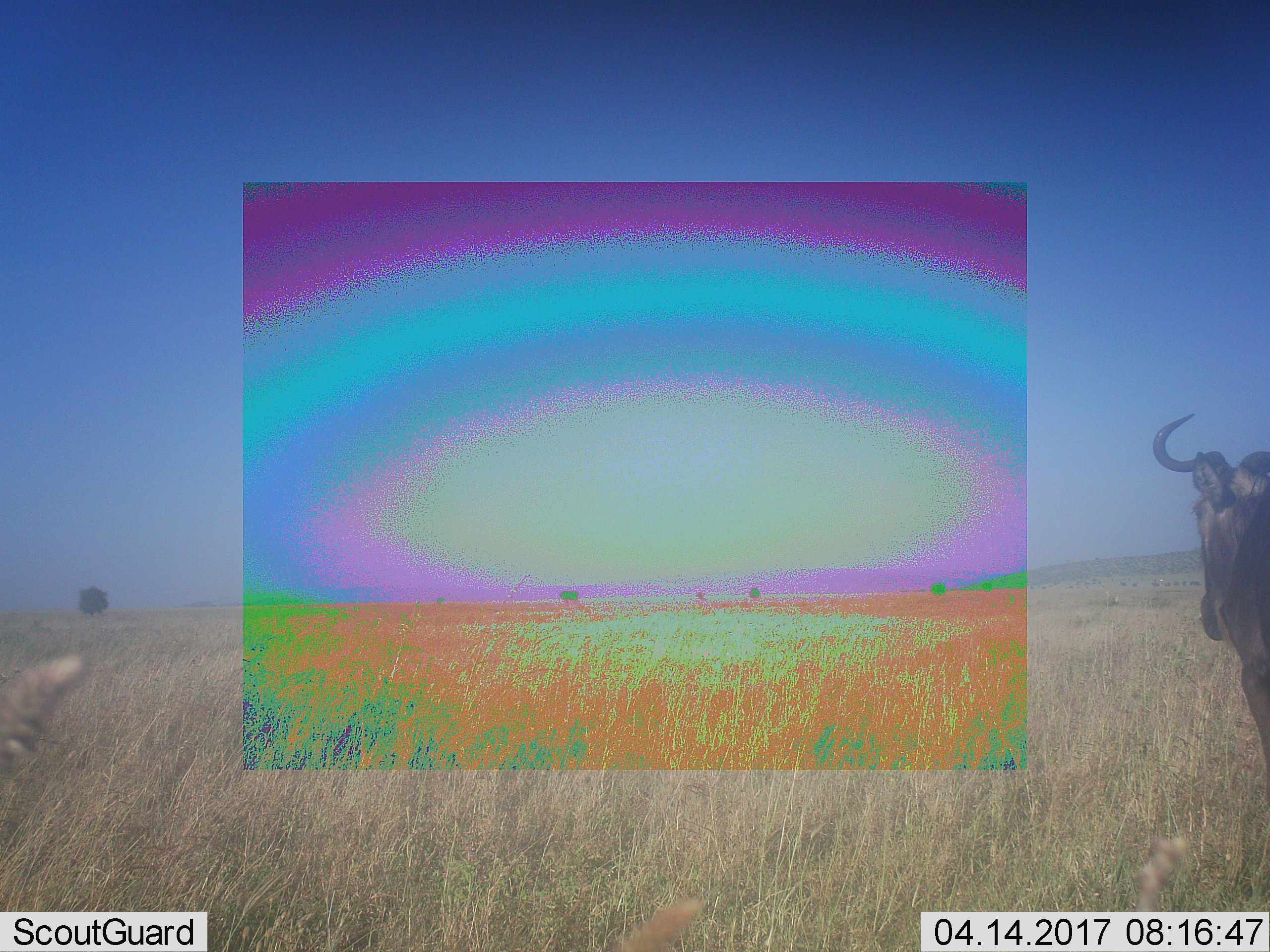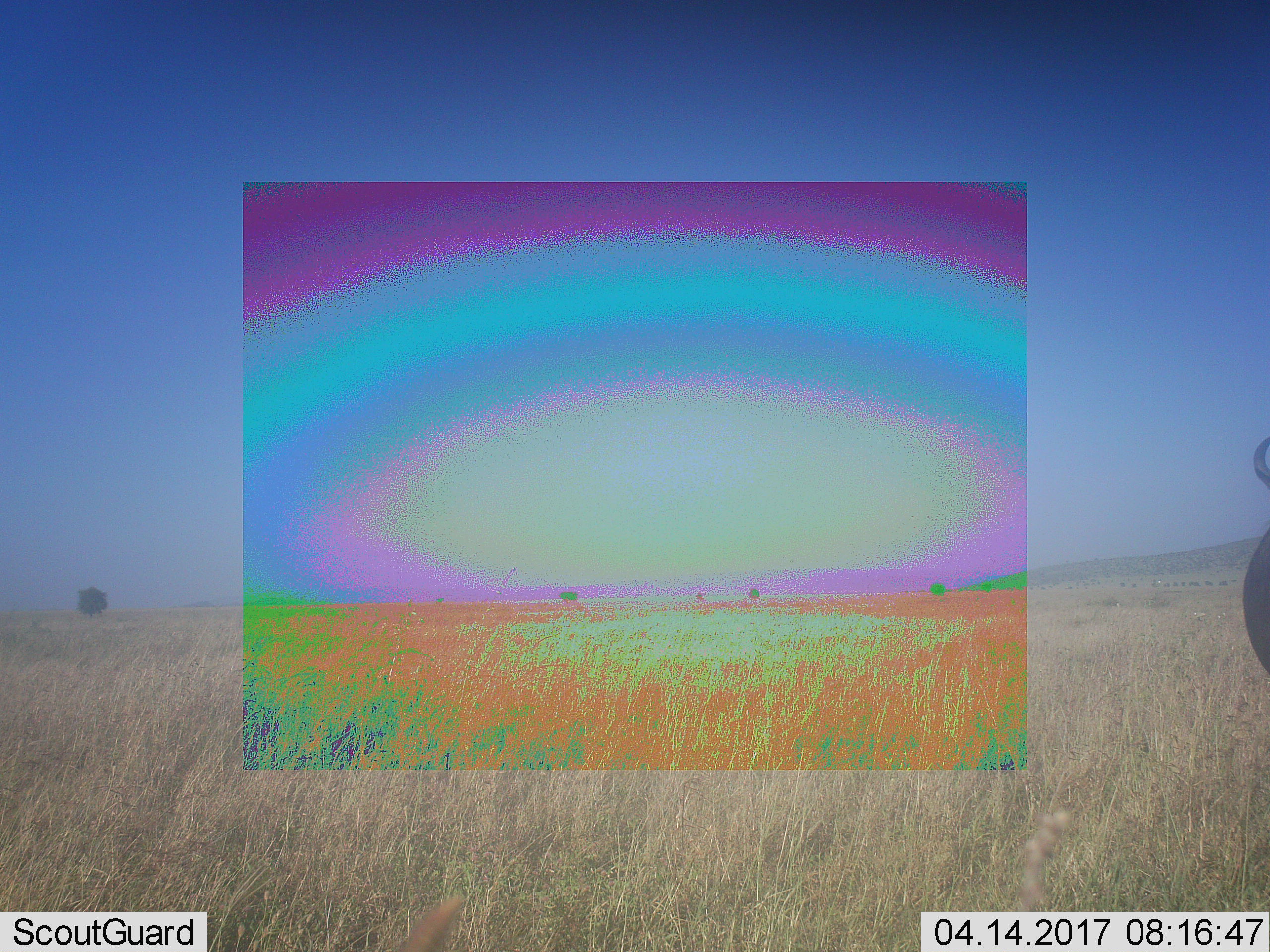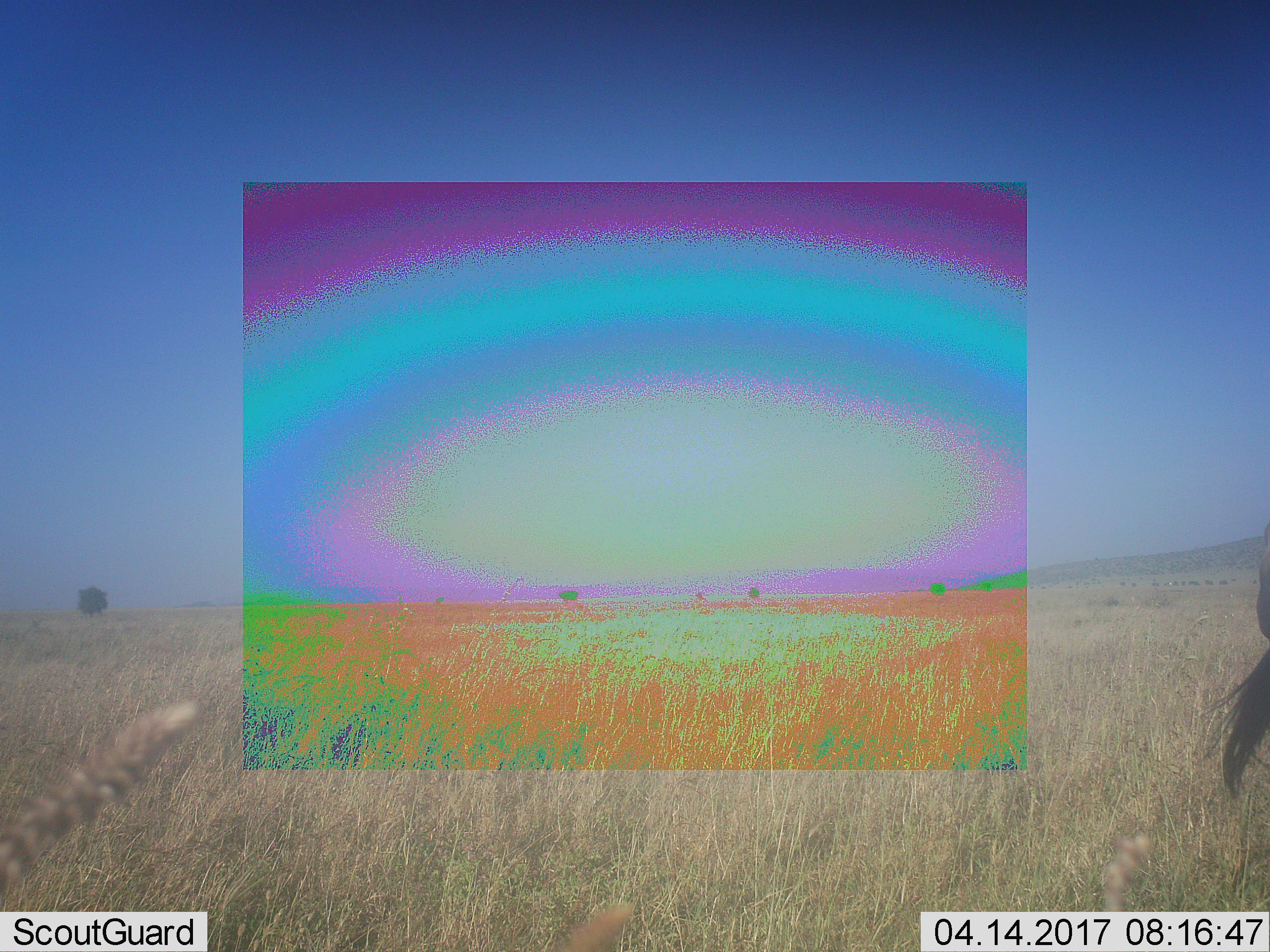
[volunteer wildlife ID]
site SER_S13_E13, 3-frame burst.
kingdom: Animalia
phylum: Chordata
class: Mammalia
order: Artiodactyla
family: Bovidae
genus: Connochaetes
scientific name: Connochaetes taurinus taurinus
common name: blue wildebeest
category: wildebeestblue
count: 1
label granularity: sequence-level